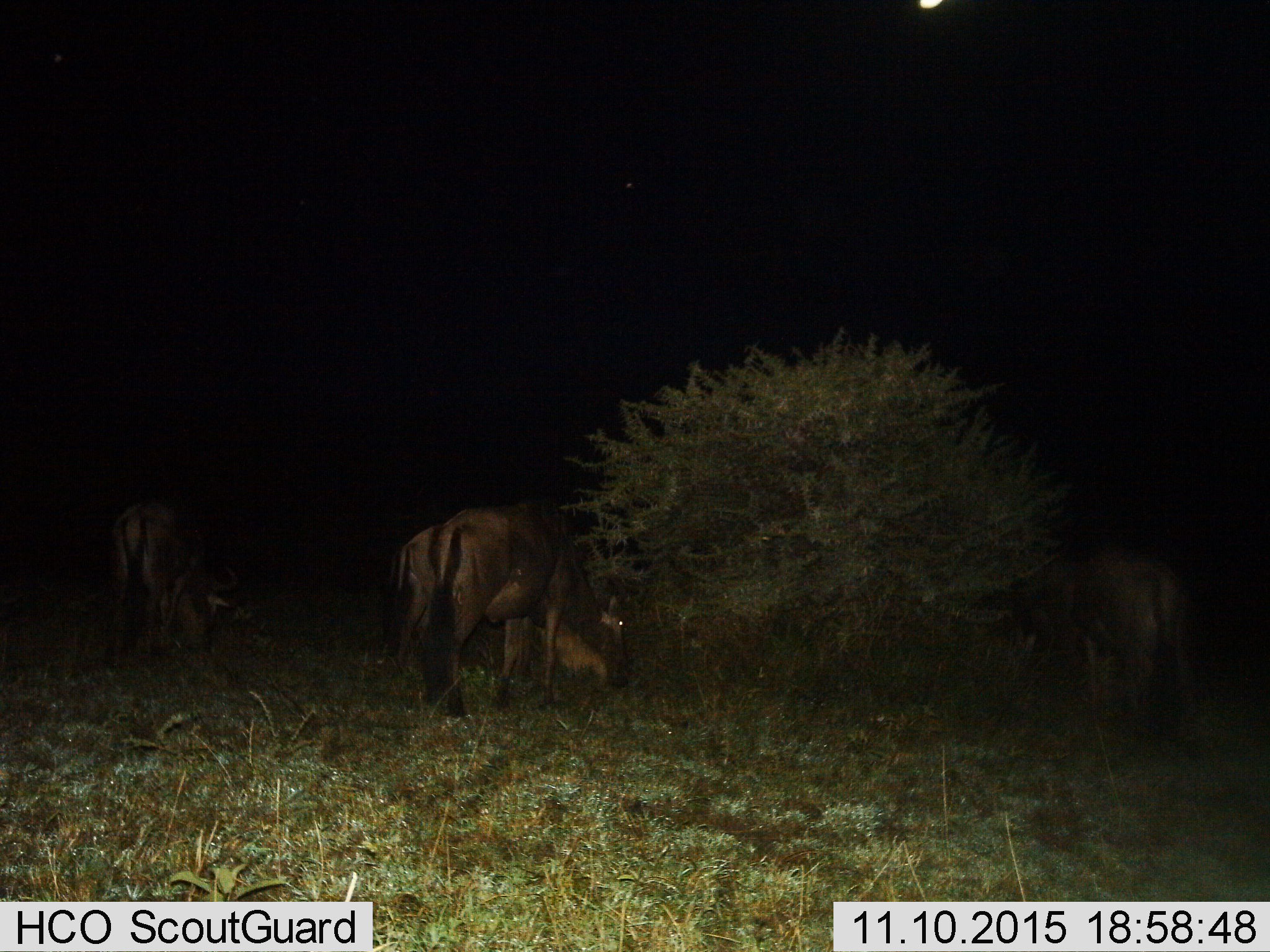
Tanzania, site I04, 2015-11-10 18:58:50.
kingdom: Animalia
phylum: Chordata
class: Mammalia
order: Artiodactyla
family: Bovidae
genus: Connochaetes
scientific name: Connochaetes taurinus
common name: blue wildebeest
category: wildebeest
Wildebeest (blue wildebeest) (Connochaetes taurinus), count 3. Behavior (volunteer vote fractions): standing 25%, resting 0%, moving 0%, interacting 0%. Young present (vote fraction): 0%. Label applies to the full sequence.